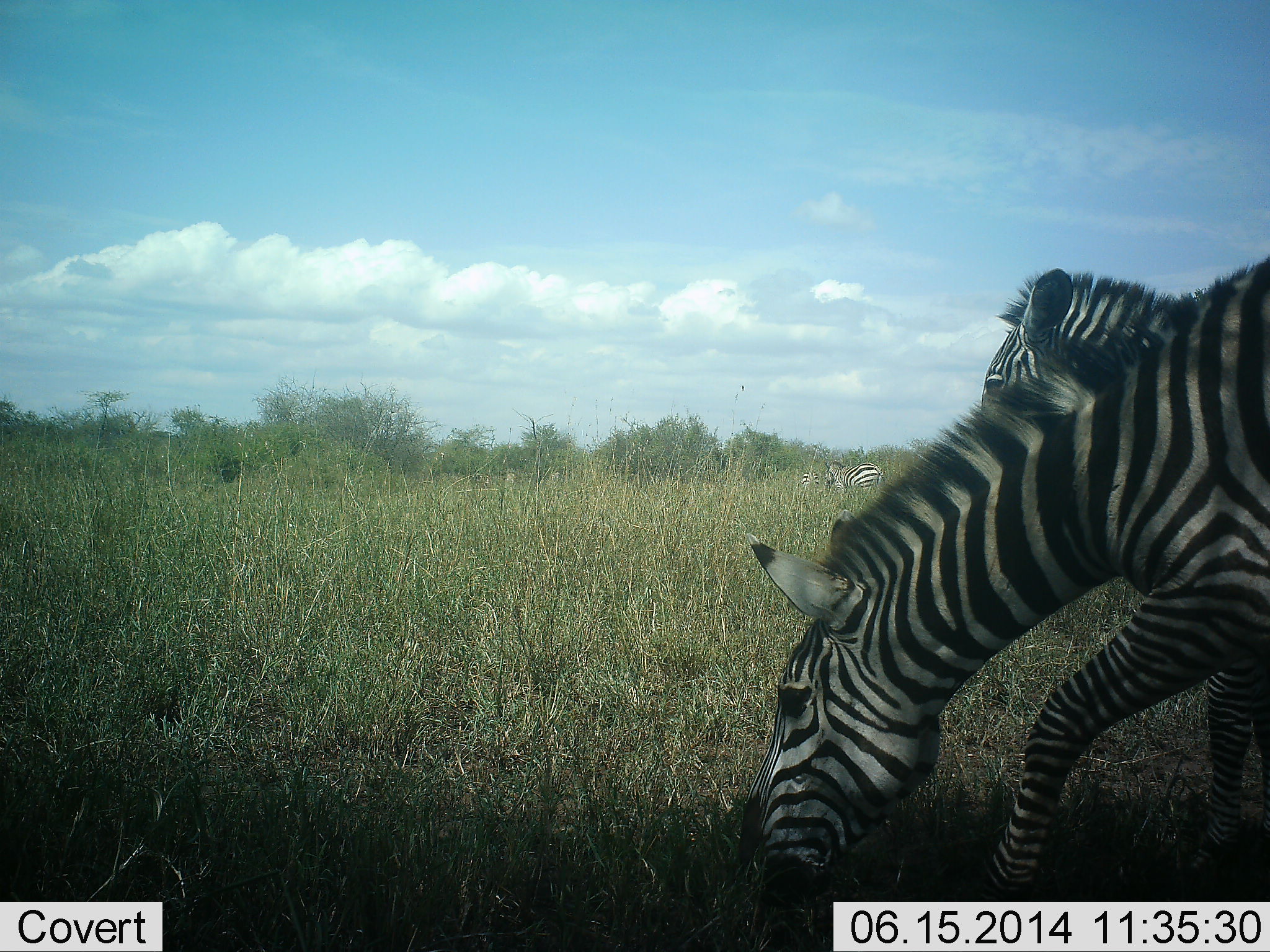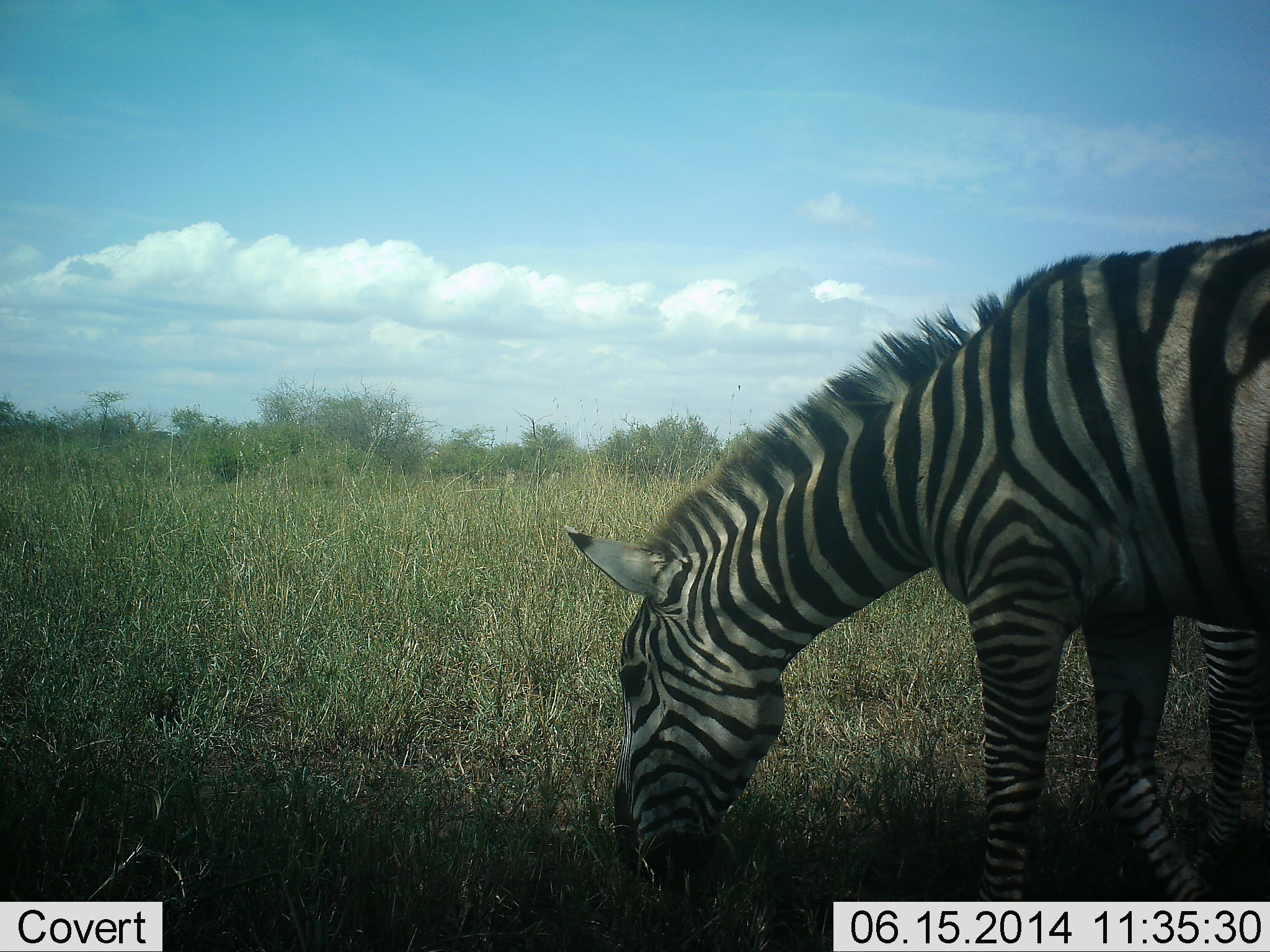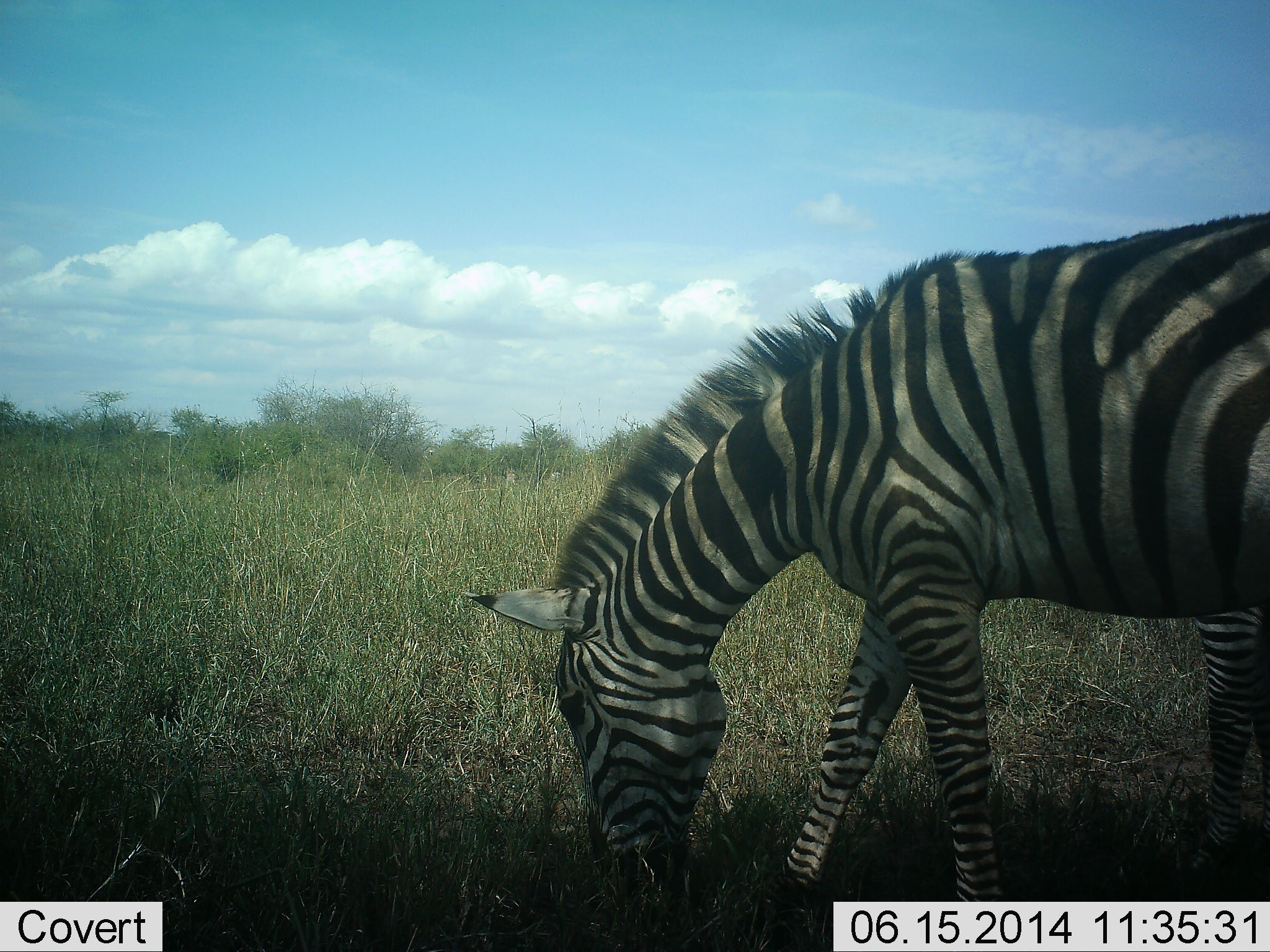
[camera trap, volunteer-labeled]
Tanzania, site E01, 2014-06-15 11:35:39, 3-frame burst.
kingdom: Animalia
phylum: Chordata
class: Mammalia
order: Perissodactyla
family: Equidae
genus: Equus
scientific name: Equus quagga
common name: plains zebra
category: zebra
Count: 2.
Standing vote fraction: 30%.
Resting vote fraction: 0%.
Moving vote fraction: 30%.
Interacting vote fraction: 0%.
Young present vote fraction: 0%.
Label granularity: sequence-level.